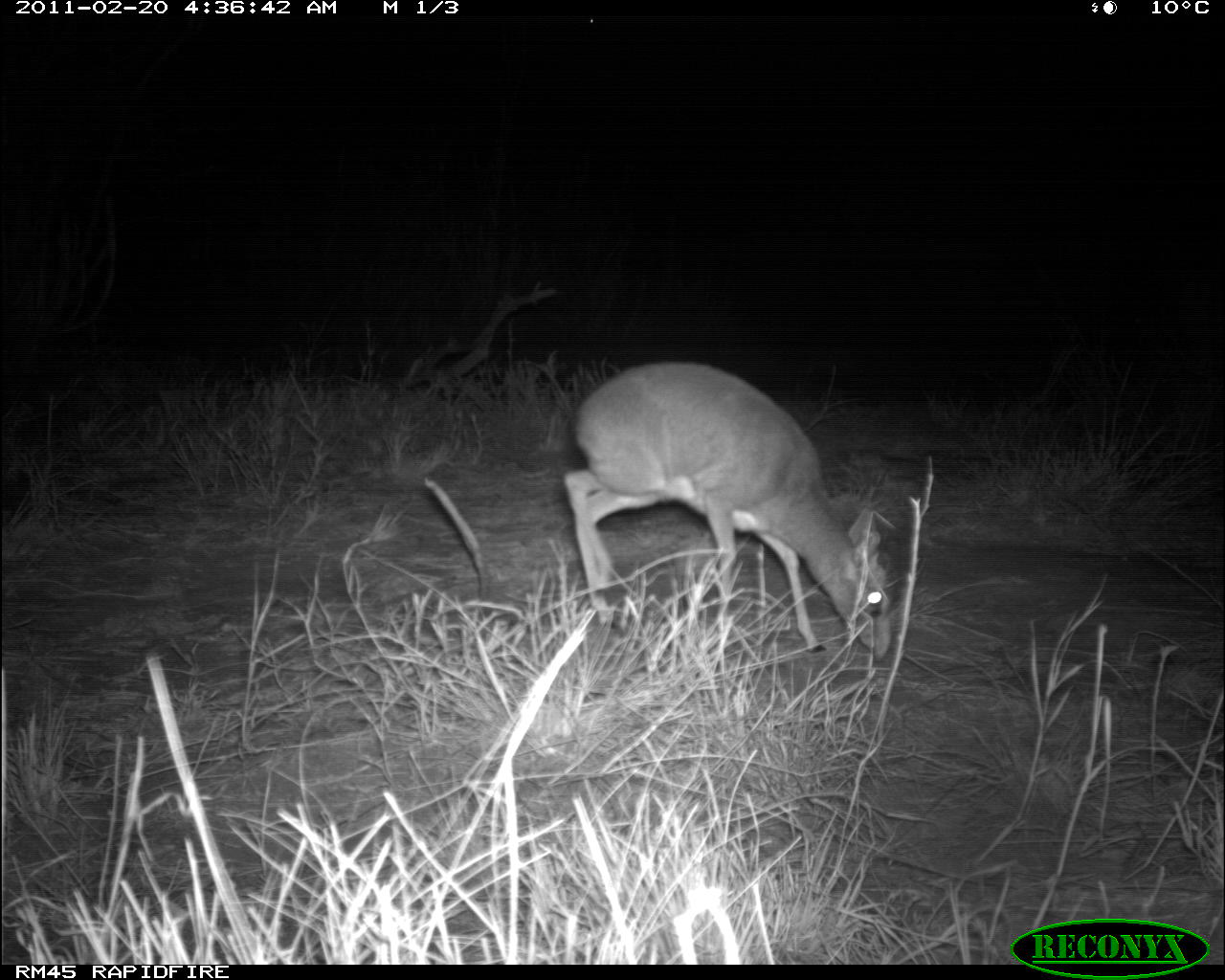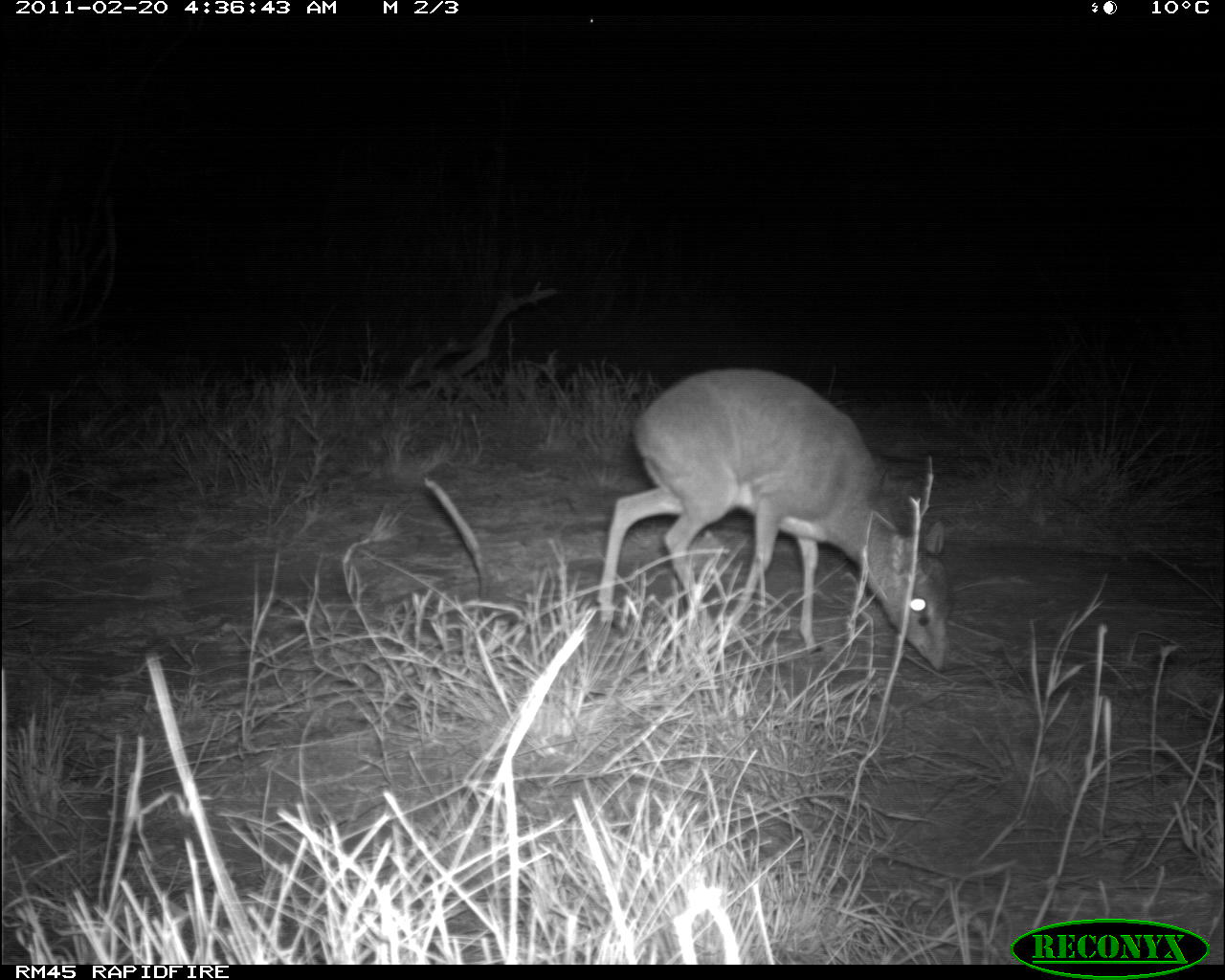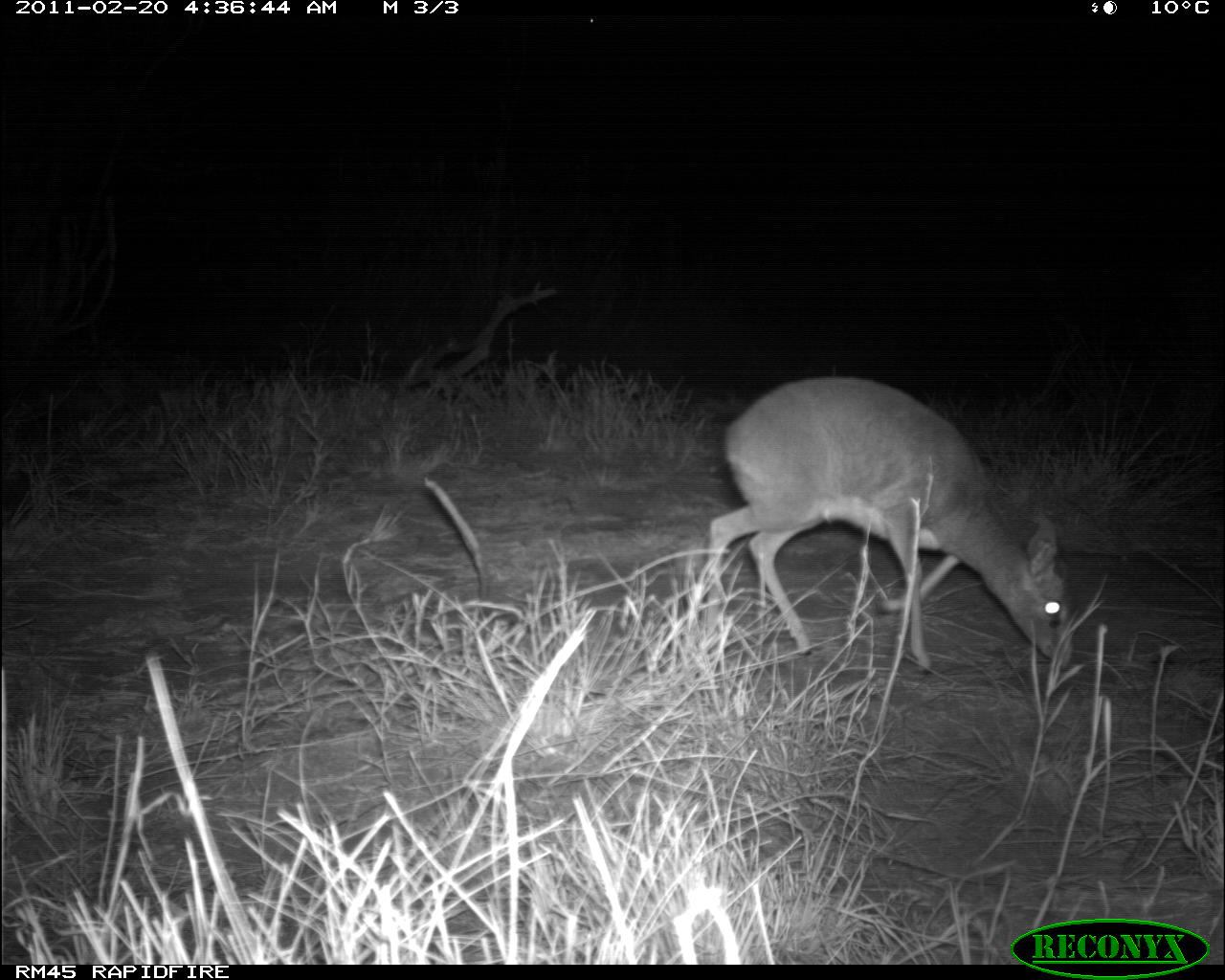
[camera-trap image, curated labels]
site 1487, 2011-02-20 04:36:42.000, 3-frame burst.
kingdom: Animalia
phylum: Chordata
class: Mammalia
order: Artiodactyla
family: Bovidae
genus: Madoqua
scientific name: Madoqua guentheri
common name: günther's dik-dik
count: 1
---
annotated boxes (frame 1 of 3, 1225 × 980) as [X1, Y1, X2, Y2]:
madoqua guentheri: [562, 359, 892, 661]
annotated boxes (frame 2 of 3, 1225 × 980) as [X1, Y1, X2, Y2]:
madoqua guentheri: [594, 364, 952, 672]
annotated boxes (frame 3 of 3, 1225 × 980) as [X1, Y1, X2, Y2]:
madoqua guentheri: [704, 372, 1072, 669]